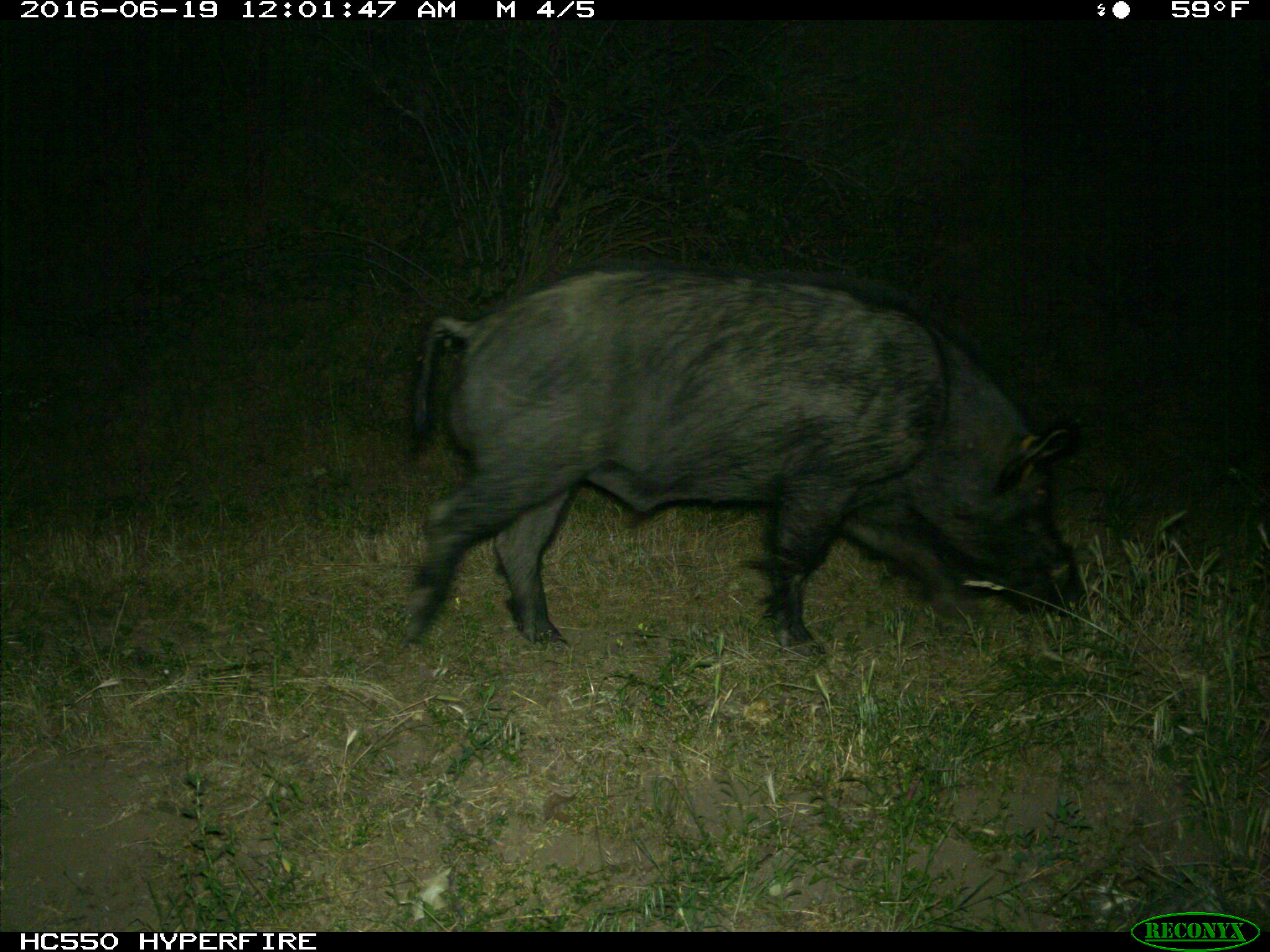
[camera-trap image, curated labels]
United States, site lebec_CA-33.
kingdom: Animalia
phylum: Chordata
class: Mammalia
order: Artiodactyla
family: Suidae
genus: Sus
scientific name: Sus scrofa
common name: wild boar